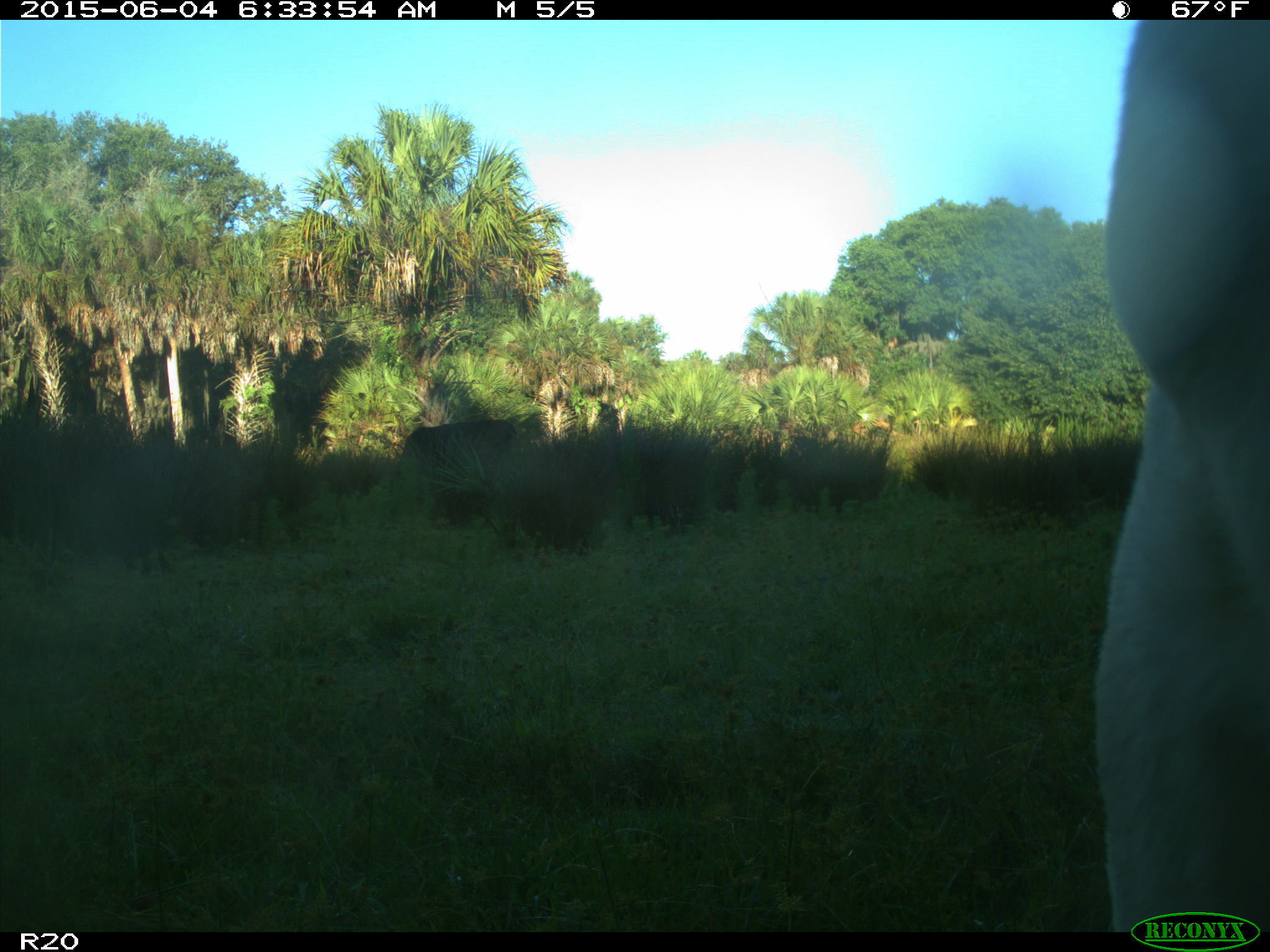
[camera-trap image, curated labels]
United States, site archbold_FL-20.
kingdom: Animalia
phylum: Chordata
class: Mammalia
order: Artiodactyla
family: Bovidae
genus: Bos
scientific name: Bos taurus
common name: domestic cow